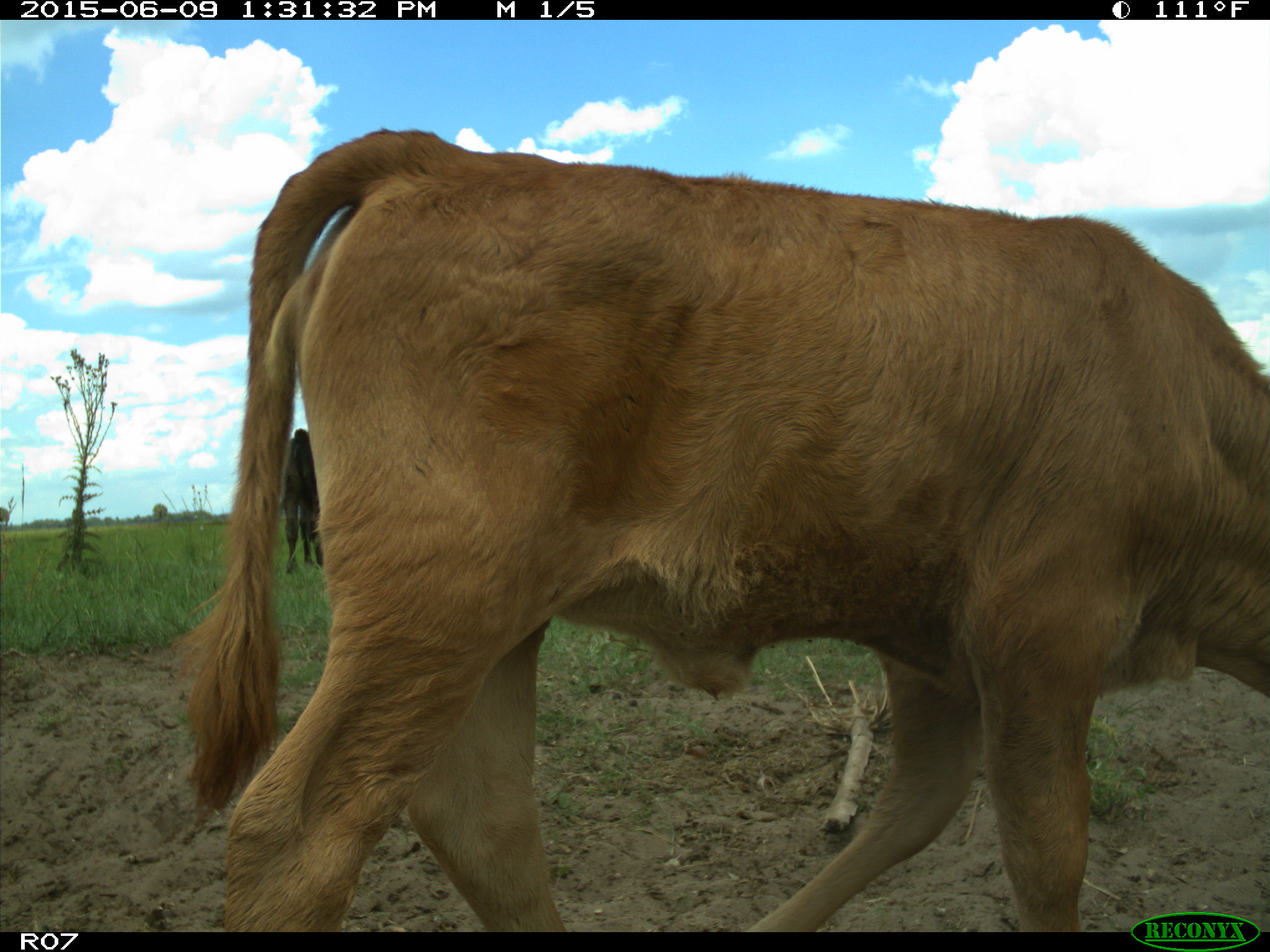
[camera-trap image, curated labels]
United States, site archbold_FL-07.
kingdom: Animalia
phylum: Chordata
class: Mammalia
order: Artiodactyla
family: Bovidae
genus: Bos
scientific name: Bos taurus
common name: domestic cow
Bos taurus (domestic cow).